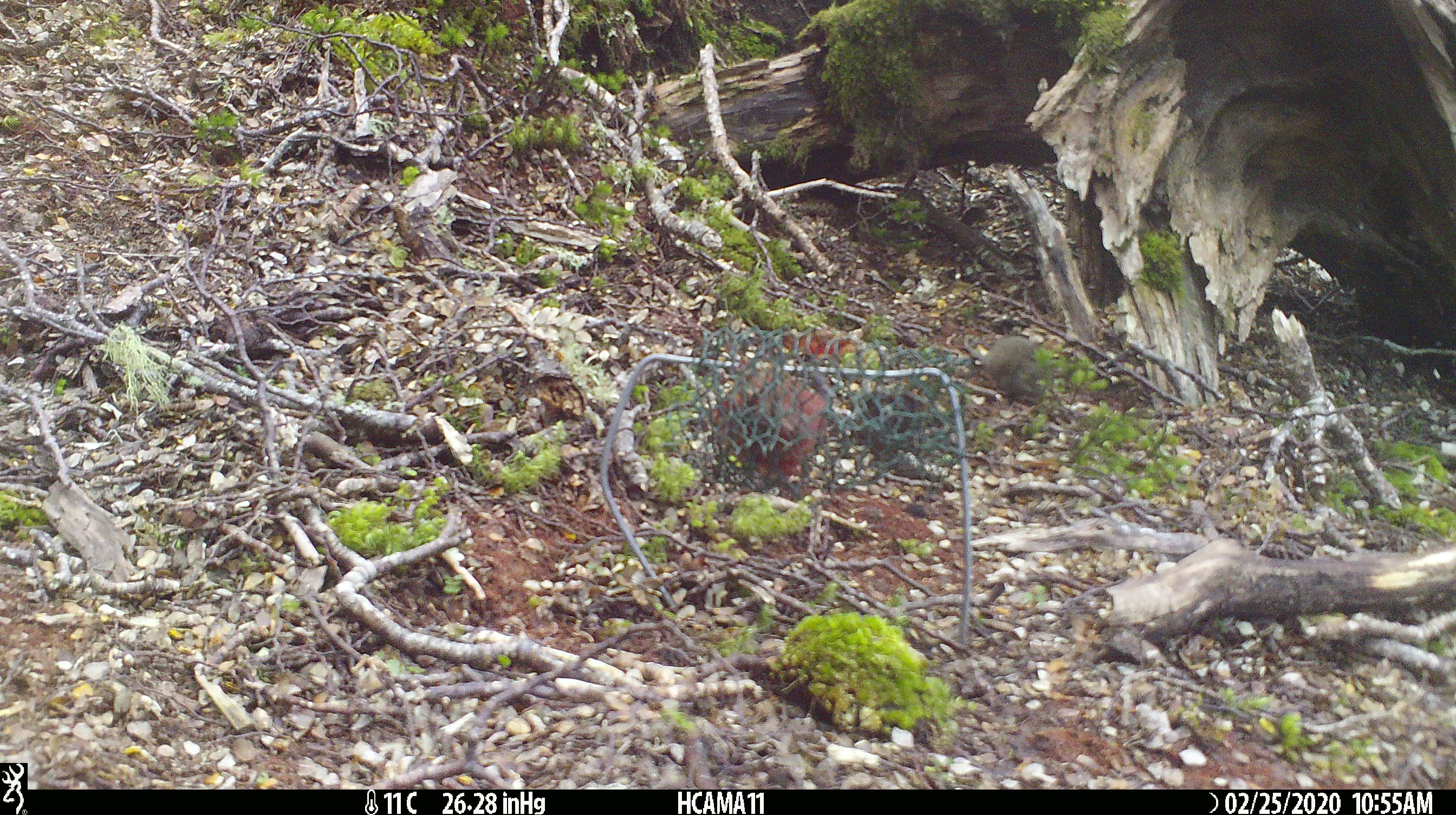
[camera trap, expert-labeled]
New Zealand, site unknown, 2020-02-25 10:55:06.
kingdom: Animalia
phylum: Chordata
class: Mammalia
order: Rodentia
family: Muridae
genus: Mus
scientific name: Mus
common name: mouse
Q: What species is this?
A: Mouse (Mus).